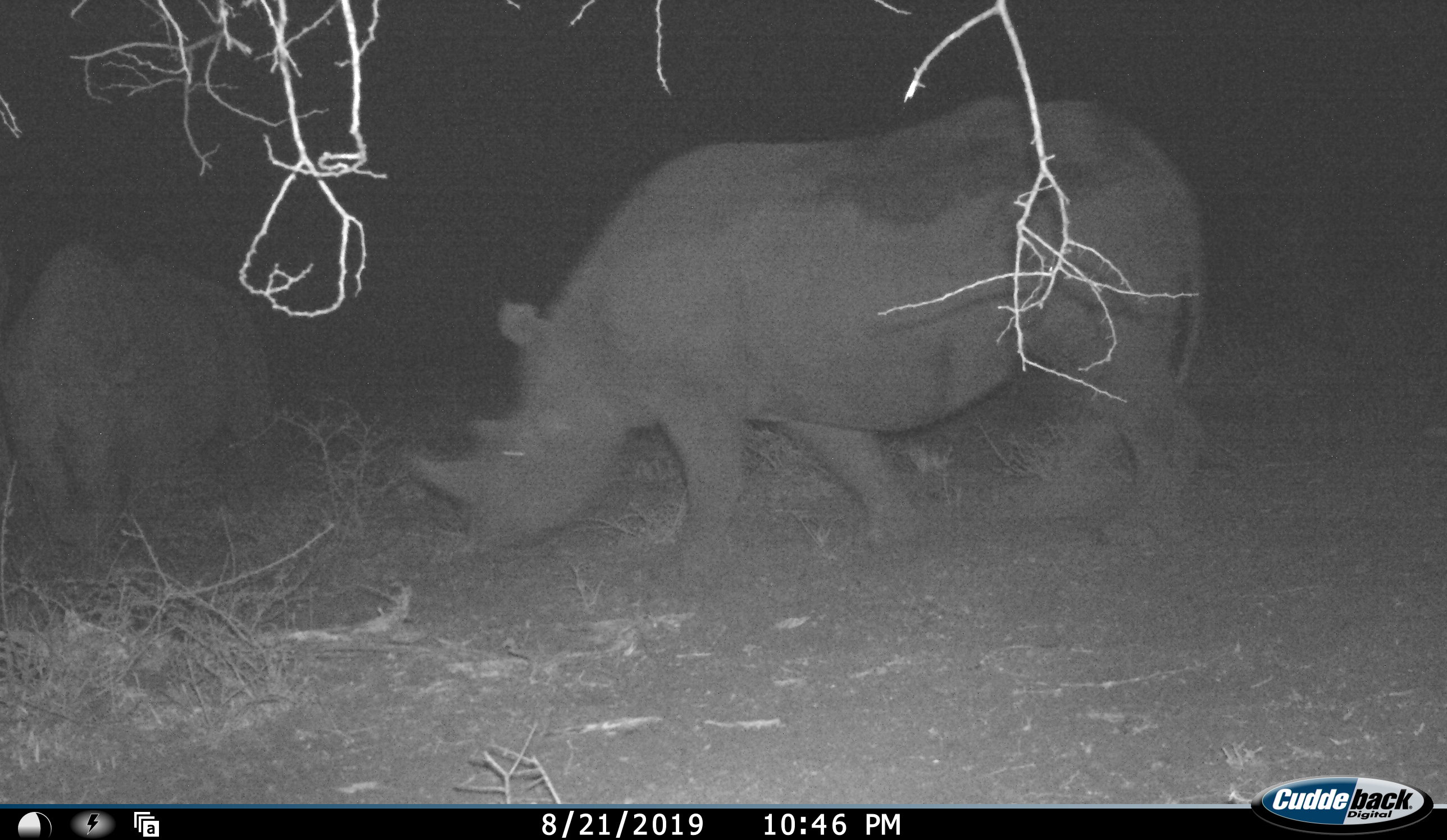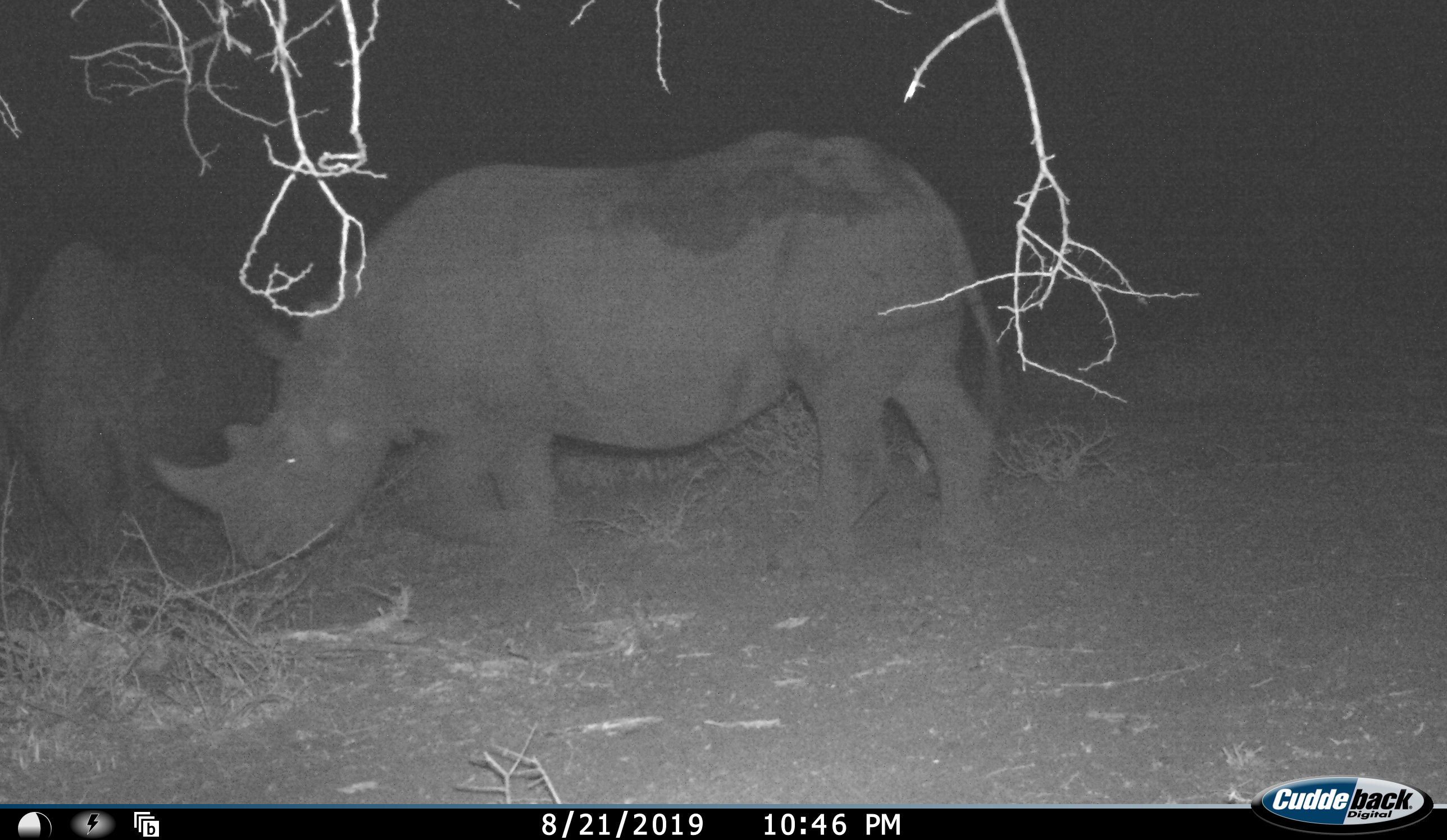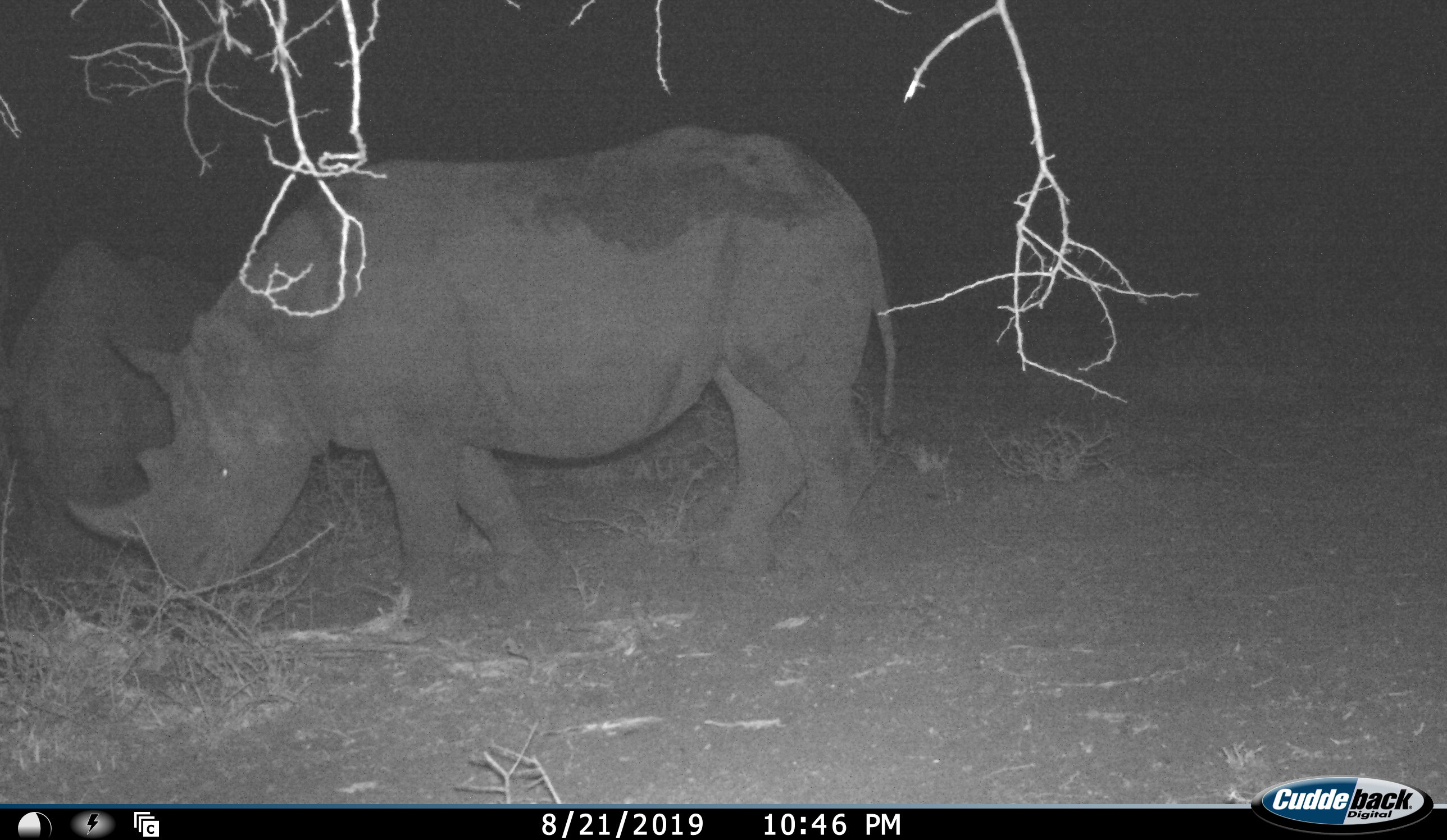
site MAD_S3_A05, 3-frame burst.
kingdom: Animalia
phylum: Chordata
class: Mammalia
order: Perissodactyla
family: Rhinocerotidae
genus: Ceratotherium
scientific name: Ceratotherium simum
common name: white rhinoceros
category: rhinoceroswhite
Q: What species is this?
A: Rhinoceroswhite (white rhinoceros) (Ceratotherium simum).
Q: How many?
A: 2.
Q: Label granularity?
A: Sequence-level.